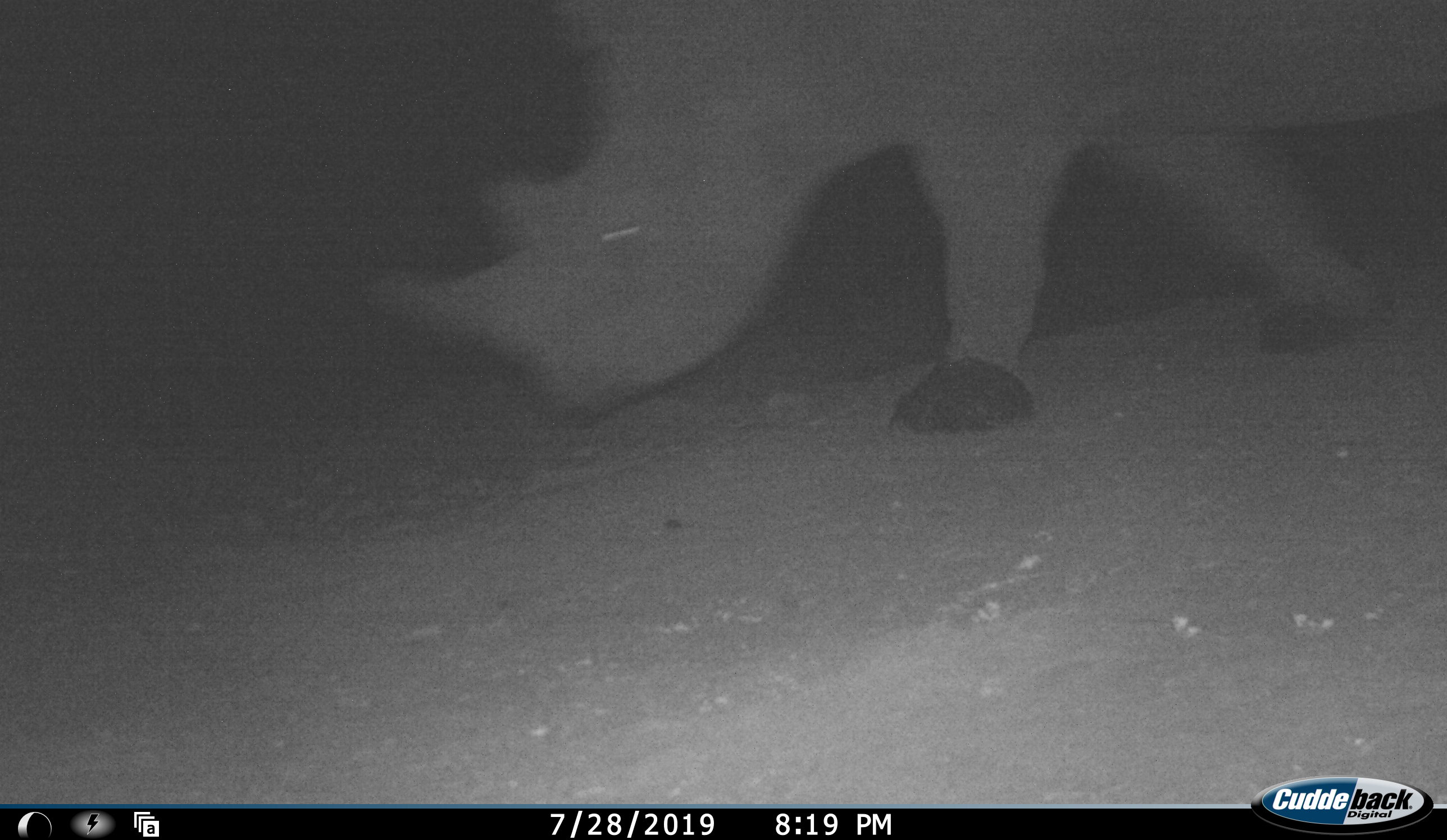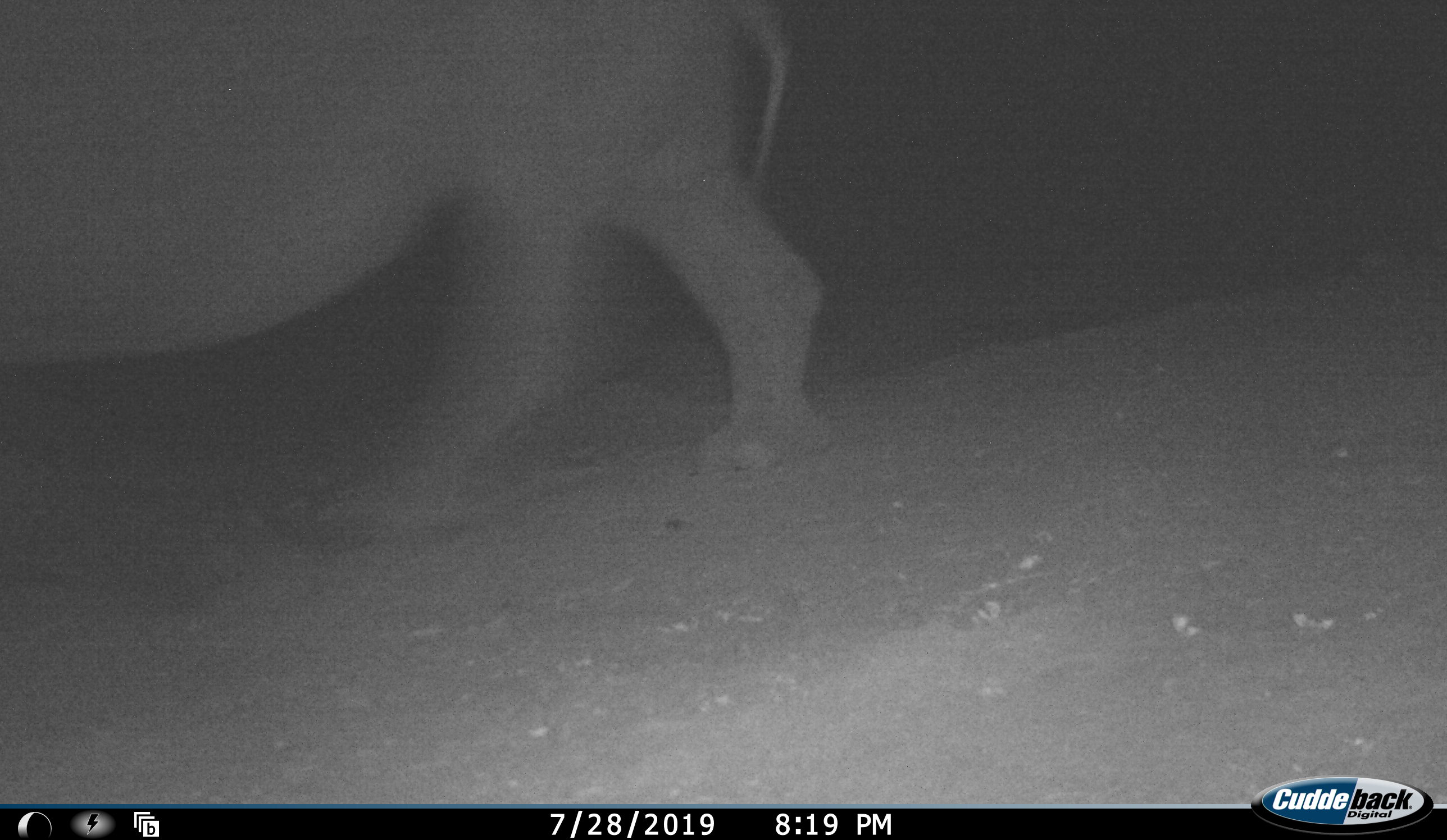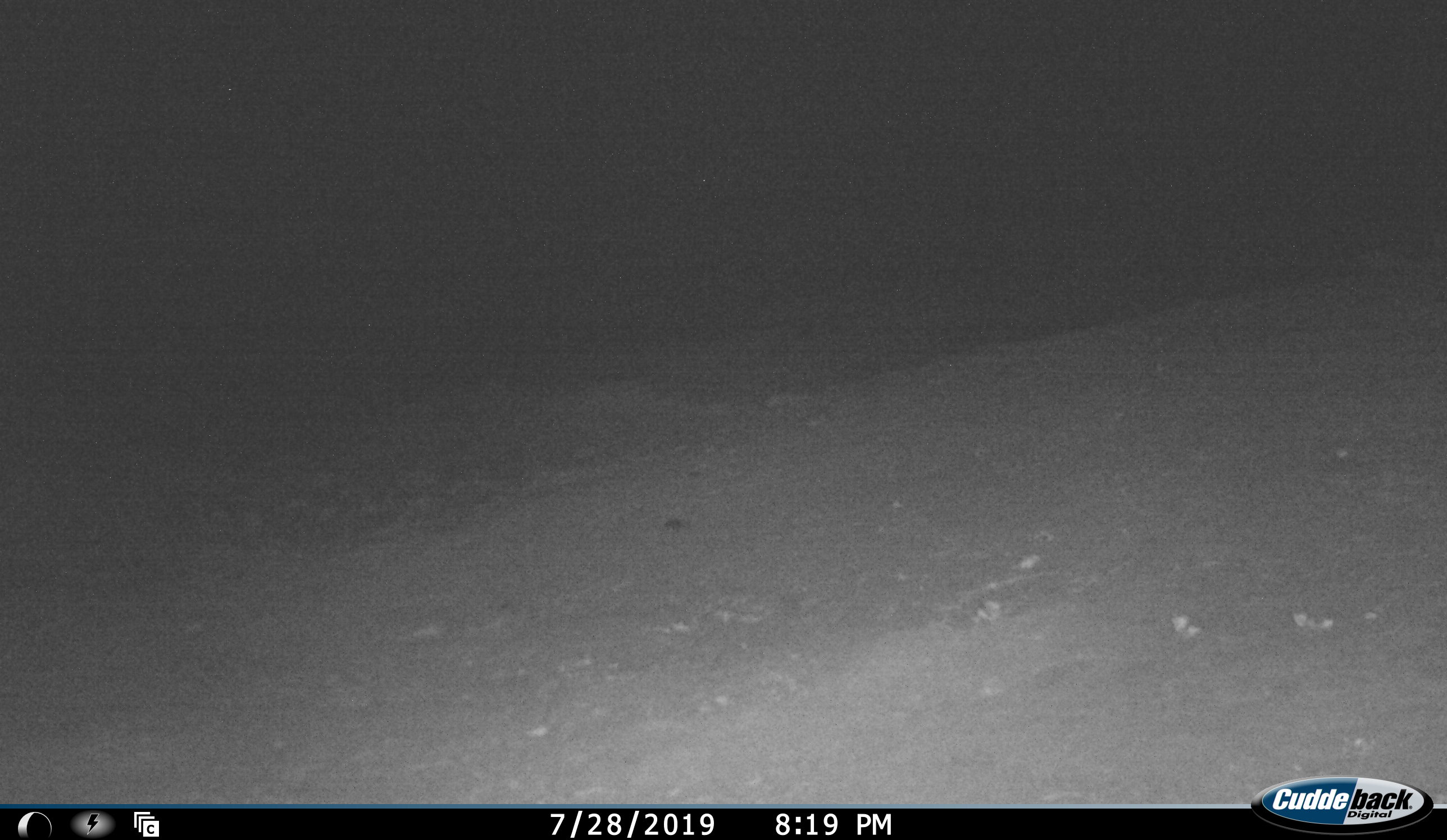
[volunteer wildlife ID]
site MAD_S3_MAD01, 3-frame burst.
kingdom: Animalia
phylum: Chordata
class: Mammalia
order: Perissodactyla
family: Rhinocerotidae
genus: Diceros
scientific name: Diceros bicornis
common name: black rhinoceros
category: rhinocerosblack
Rhinocerosblack (black rhinoceros) (Diceros bicornis), count 1. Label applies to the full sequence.